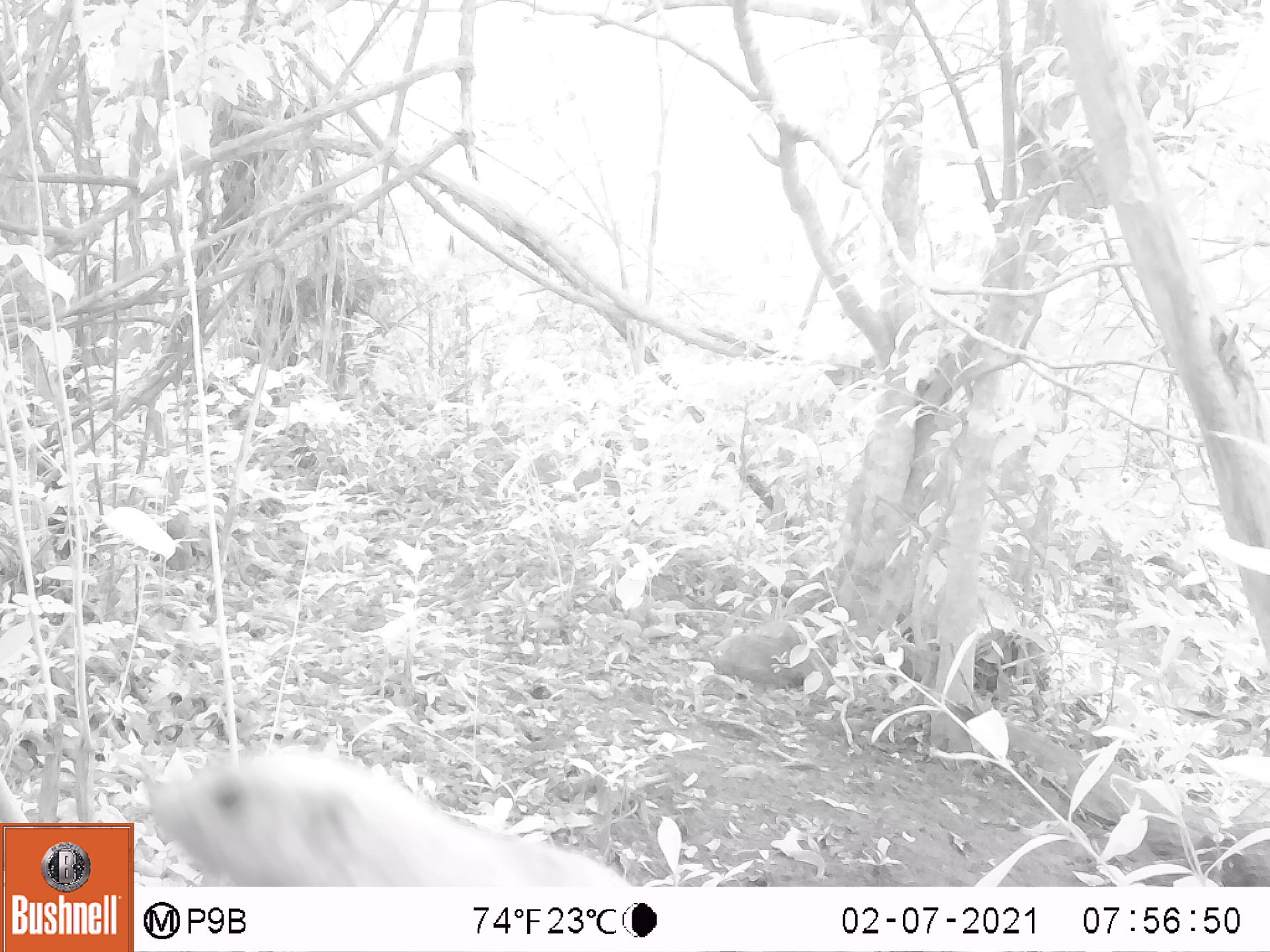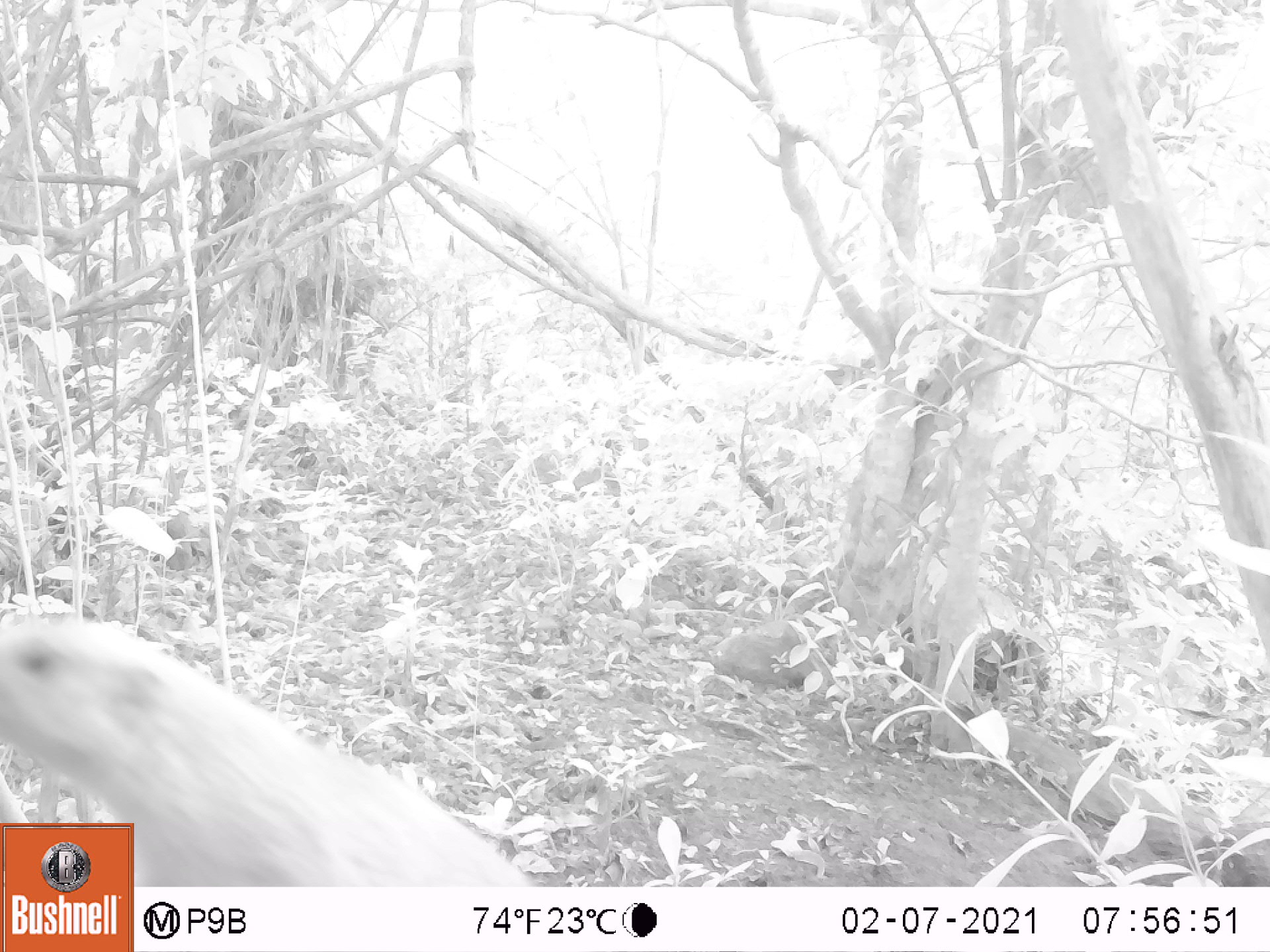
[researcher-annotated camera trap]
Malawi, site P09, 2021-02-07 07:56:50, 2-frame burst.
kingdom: Animalia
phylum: Chordata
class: Mammalia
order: Rodentia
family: Sciuridae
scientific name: Sciuridae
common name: squirrel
Squirrel (Sciuridae), count 1.